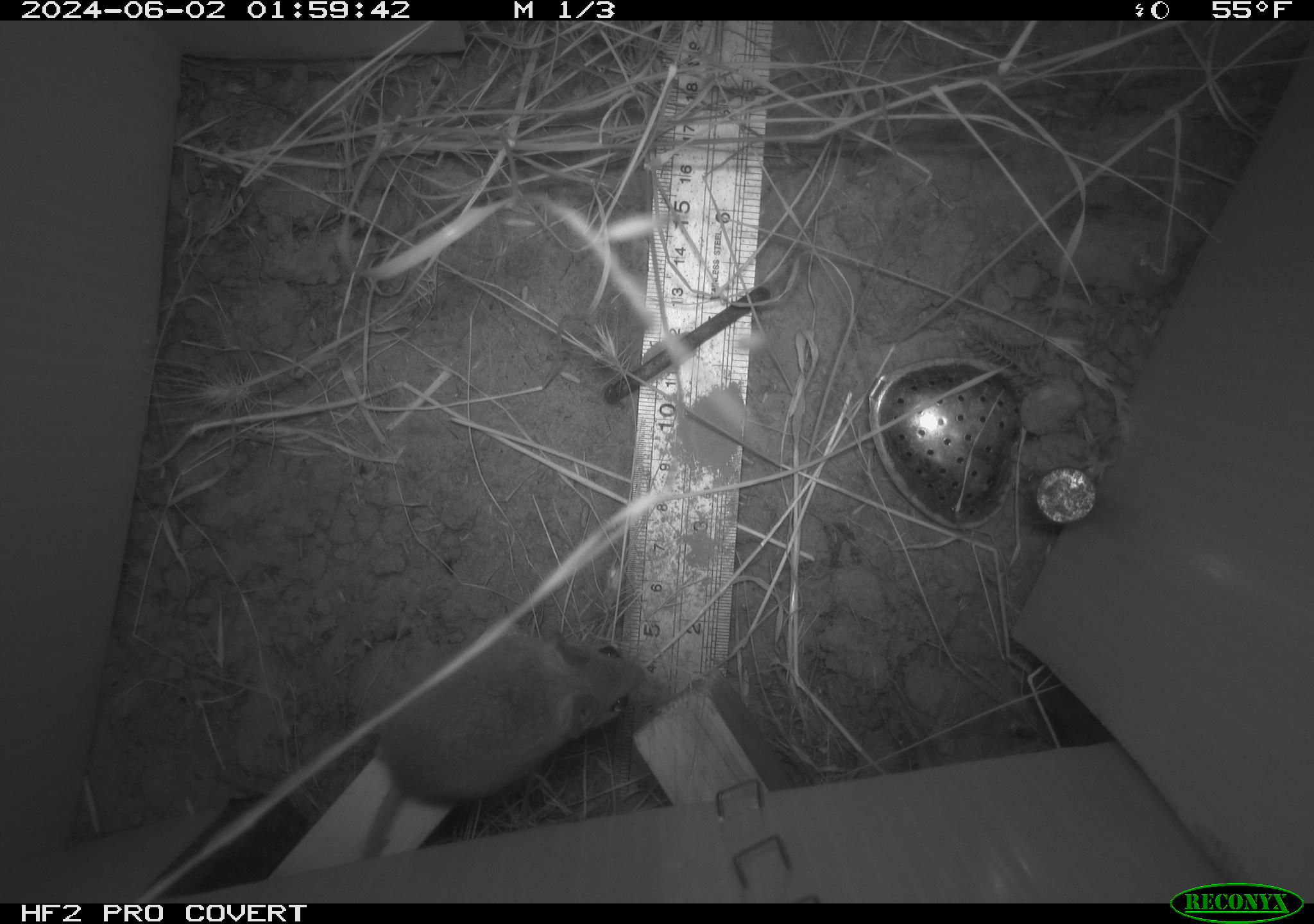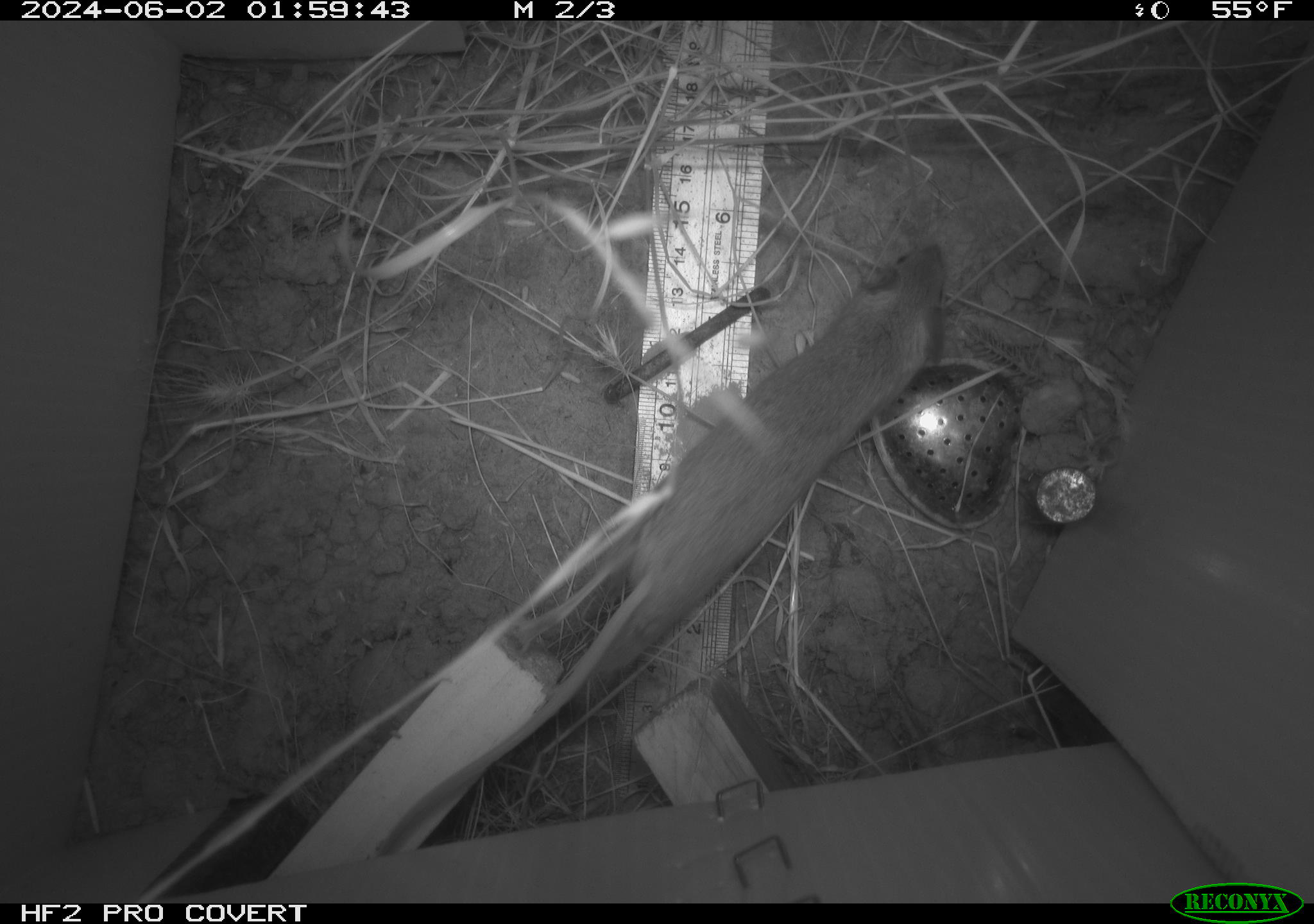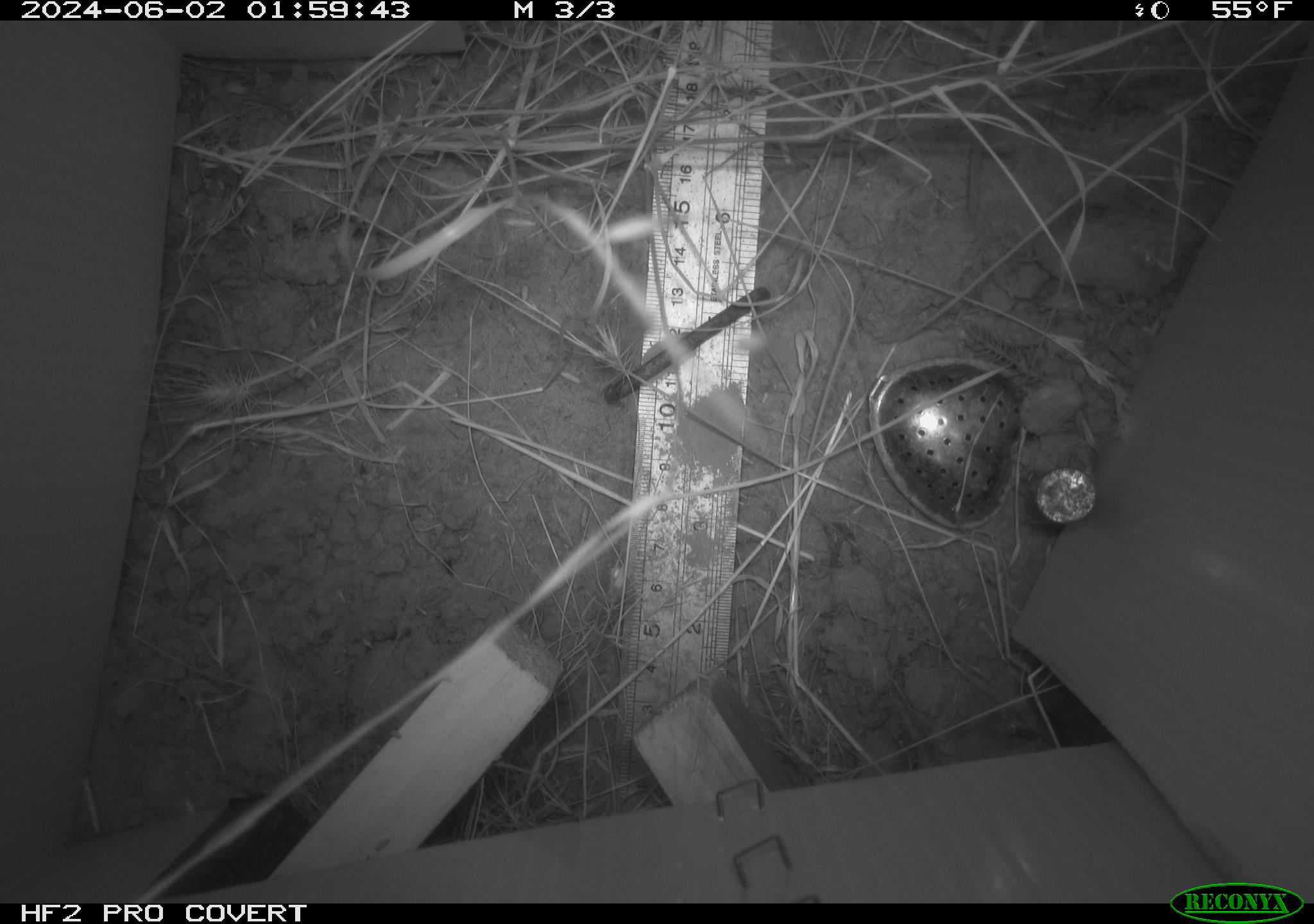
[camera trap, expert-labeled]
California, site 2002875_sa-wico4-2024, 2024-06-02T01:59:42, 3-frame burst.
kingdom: Animalia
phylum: Chordata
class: Mammalia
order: Rodentia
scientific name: Rodentia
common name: rodent